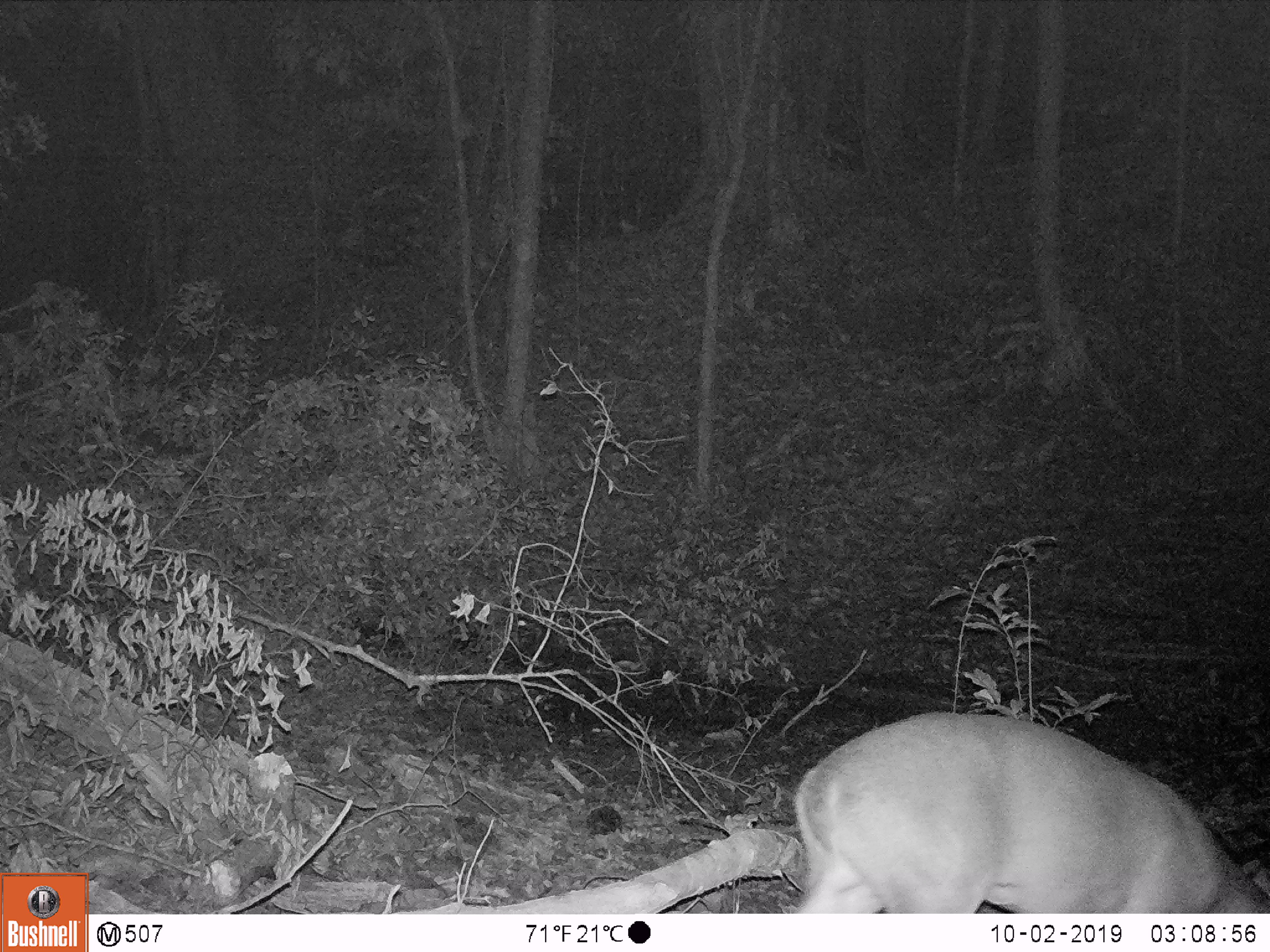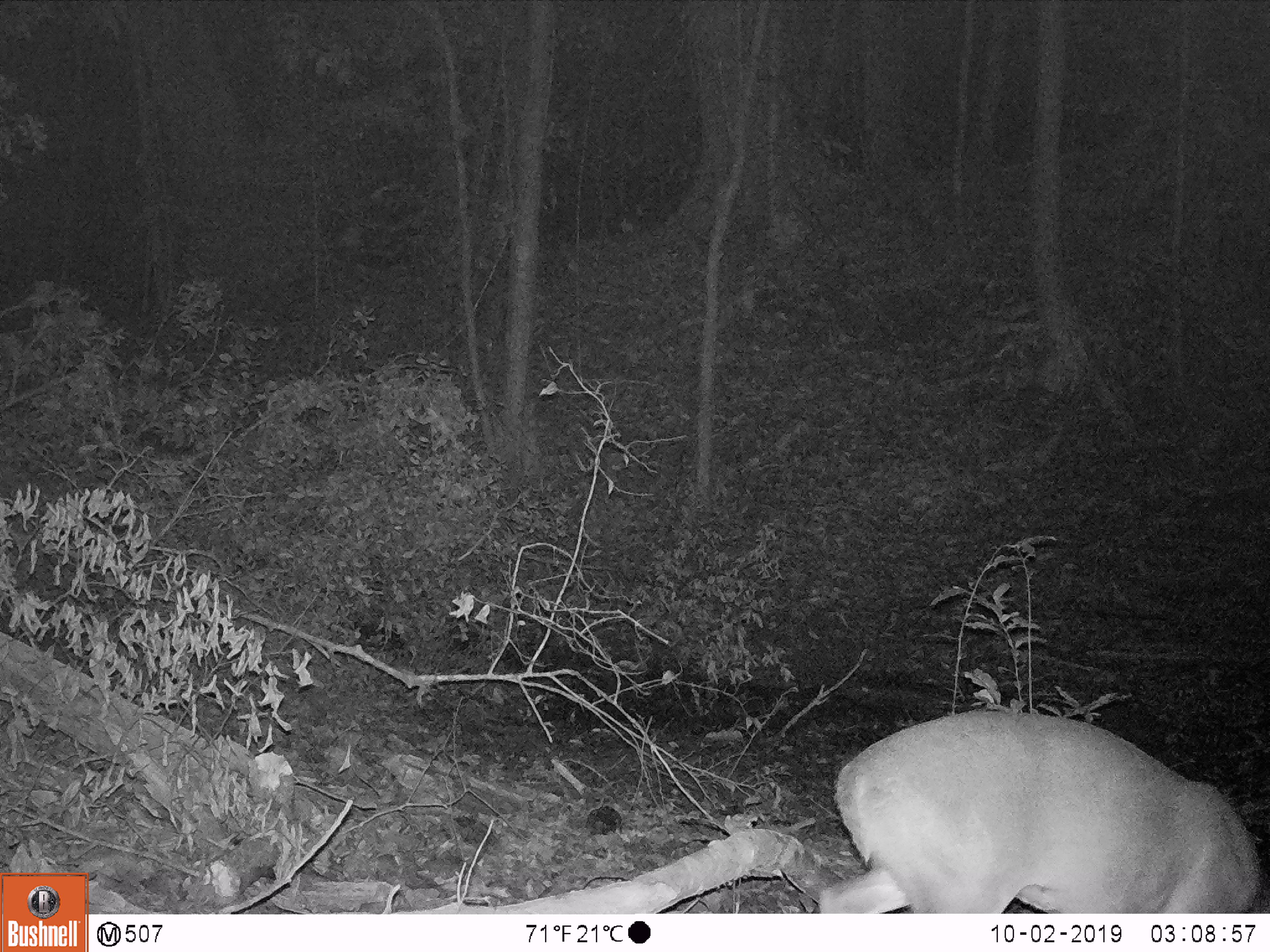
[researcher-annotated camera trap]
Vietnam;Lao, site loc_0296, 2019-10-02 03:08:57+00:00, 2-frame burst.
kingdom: Animalia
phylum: Chordata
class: Mammalia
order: Artiodactyla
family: Cervidae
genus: Muntiacus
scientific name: Muntiacus vuquangensis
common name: large-antlered muntjac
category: large antlered muntjac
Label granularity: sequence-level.